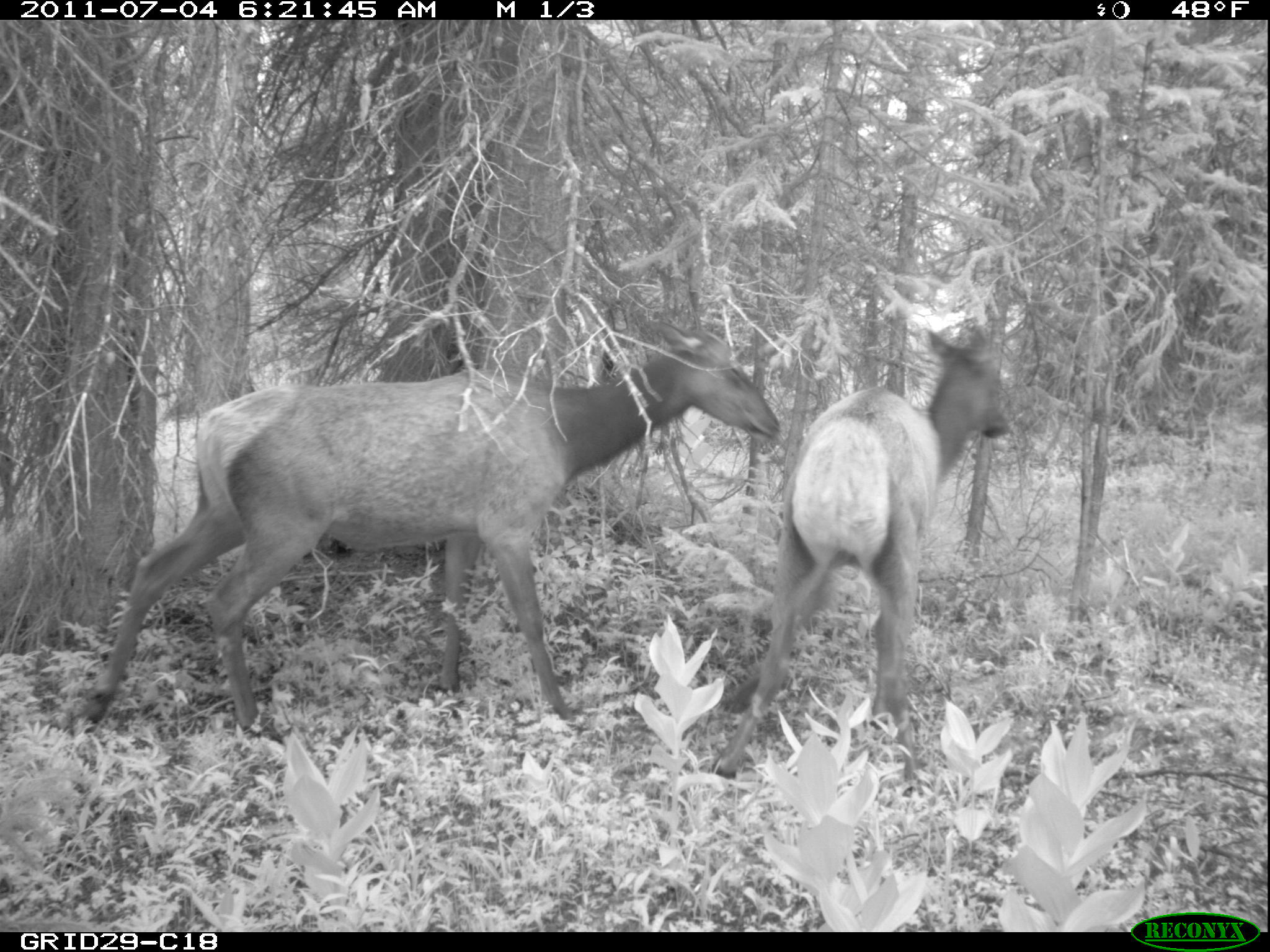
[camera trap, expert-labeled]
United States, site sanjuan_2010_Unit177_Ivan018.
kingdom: Animalia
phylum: Chordata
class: Mammalia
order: Artiodactyla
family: Cervidae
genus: Cervus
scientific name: Cervus elaphus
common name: red deer